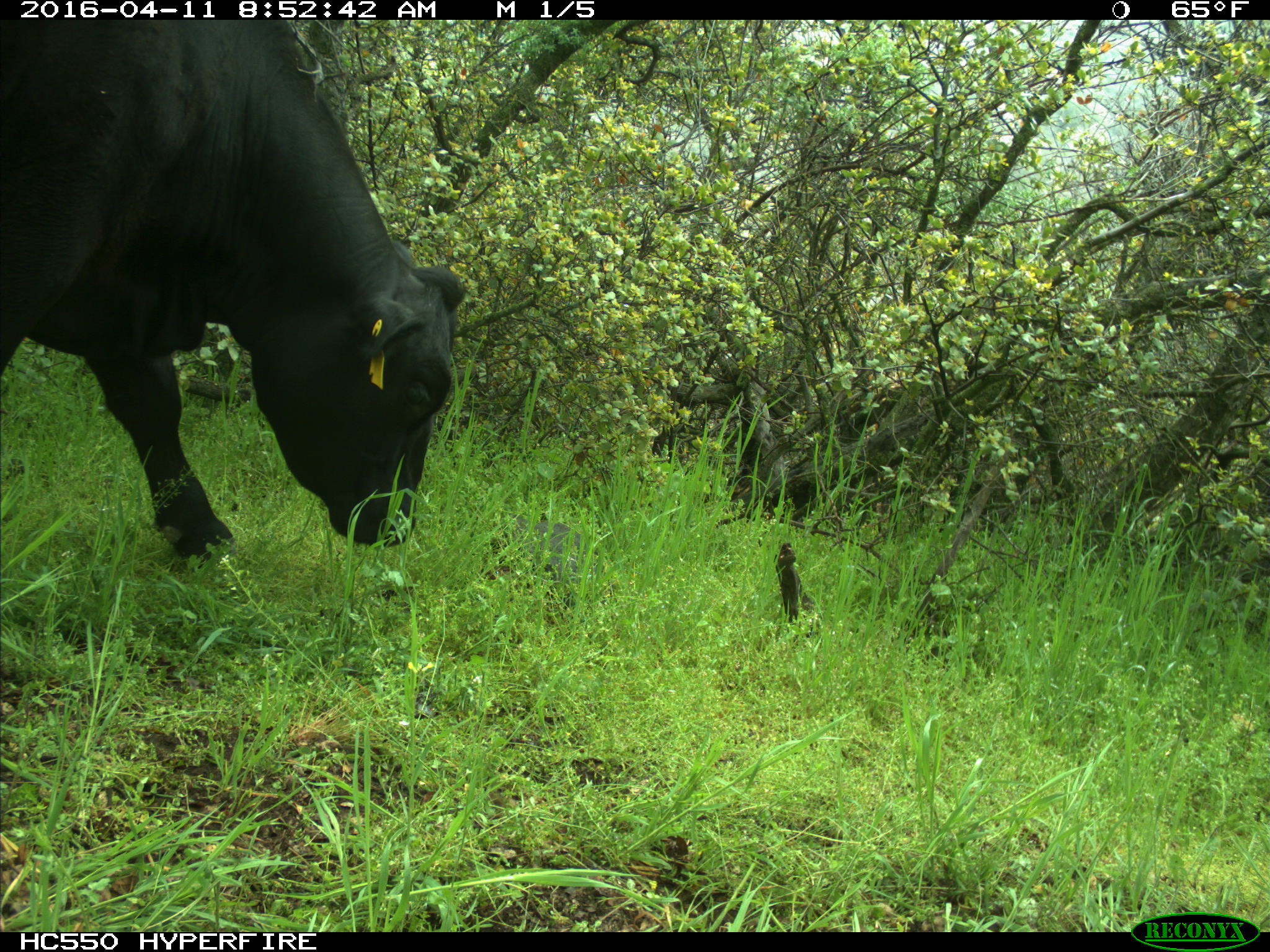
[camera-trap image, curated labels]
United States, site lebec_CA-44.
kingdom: Animalia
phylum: Chordata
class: Mammalia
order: Artiodactyla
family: Bovidae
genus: Bos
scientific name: Bos taurus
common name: domestic cow